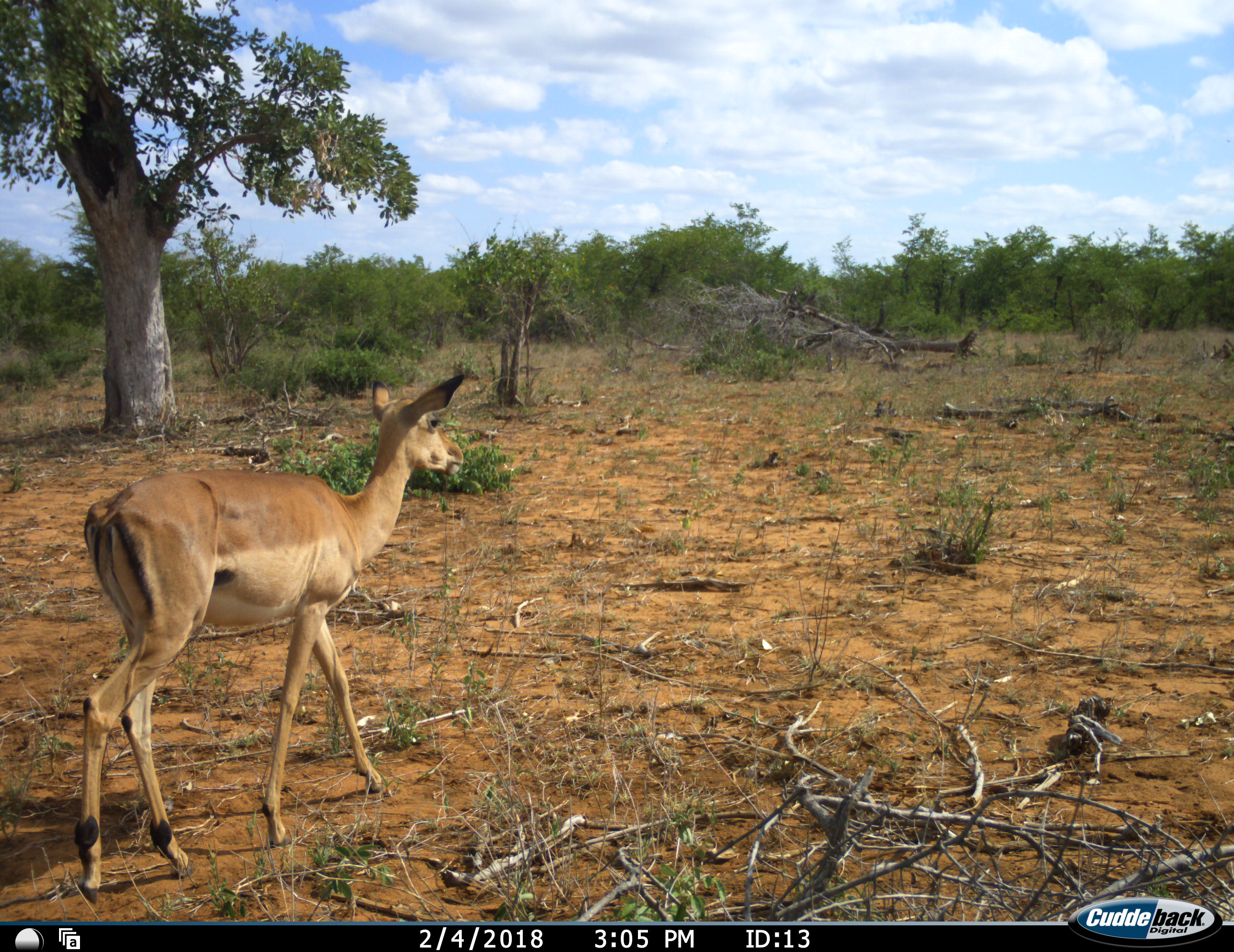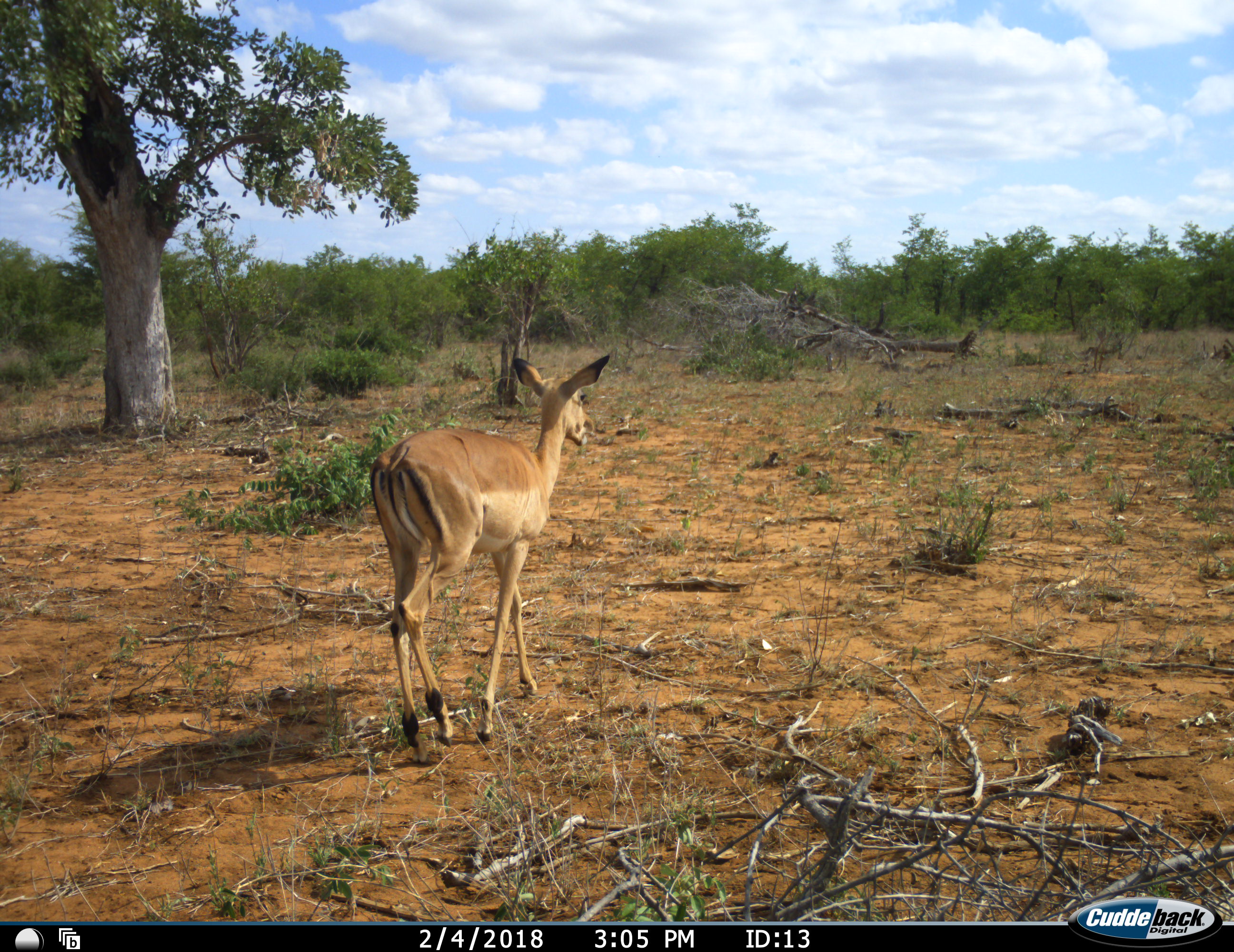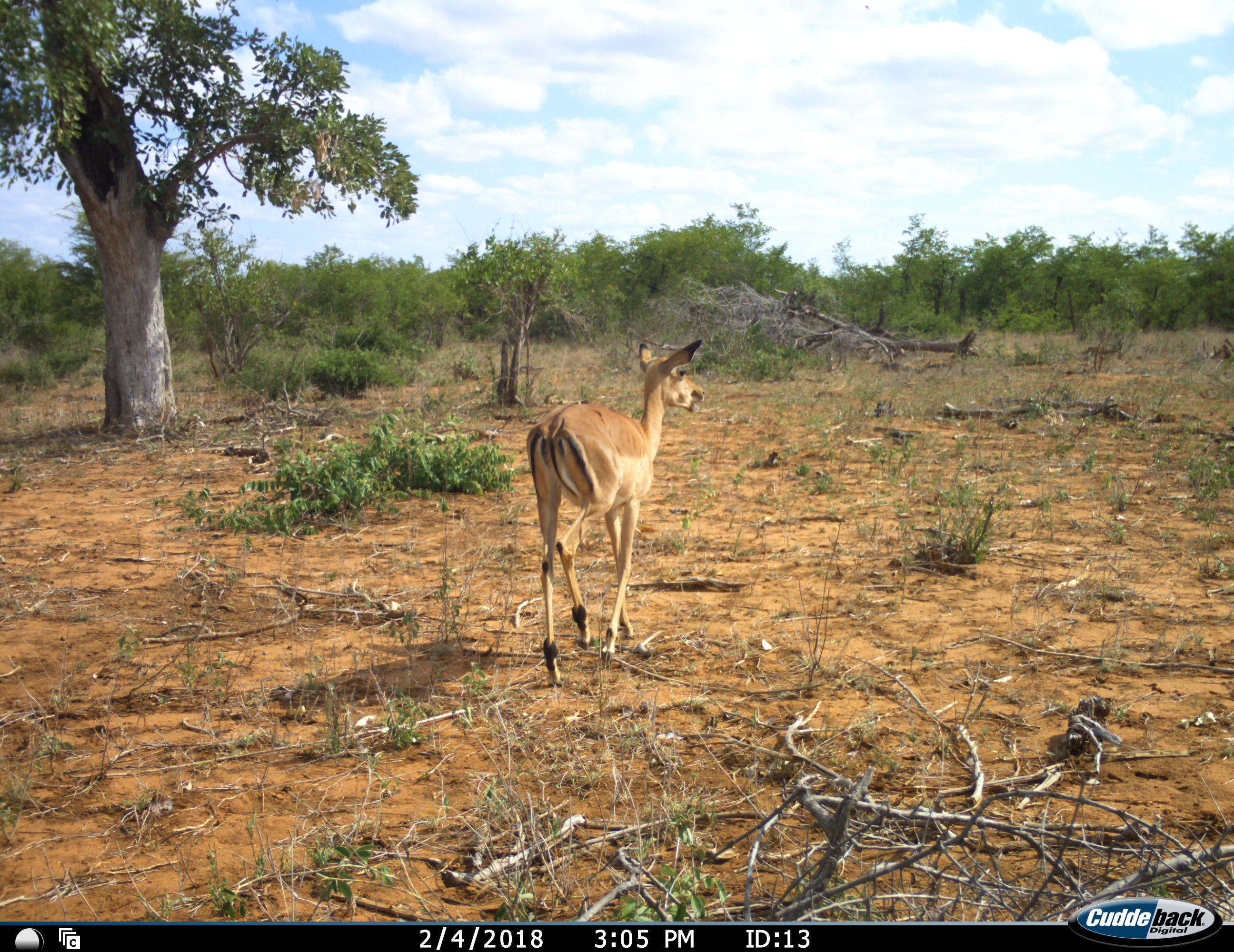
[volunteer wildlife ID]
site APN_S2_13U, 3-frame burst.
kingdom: Animalia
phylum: Chordata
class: Mammalia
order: Artiodactyla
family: Bovidae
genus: Aepyceros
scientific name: Aepyceros melampus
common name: impala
Impala (Aepyceros melampus), count 1. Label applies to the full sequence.